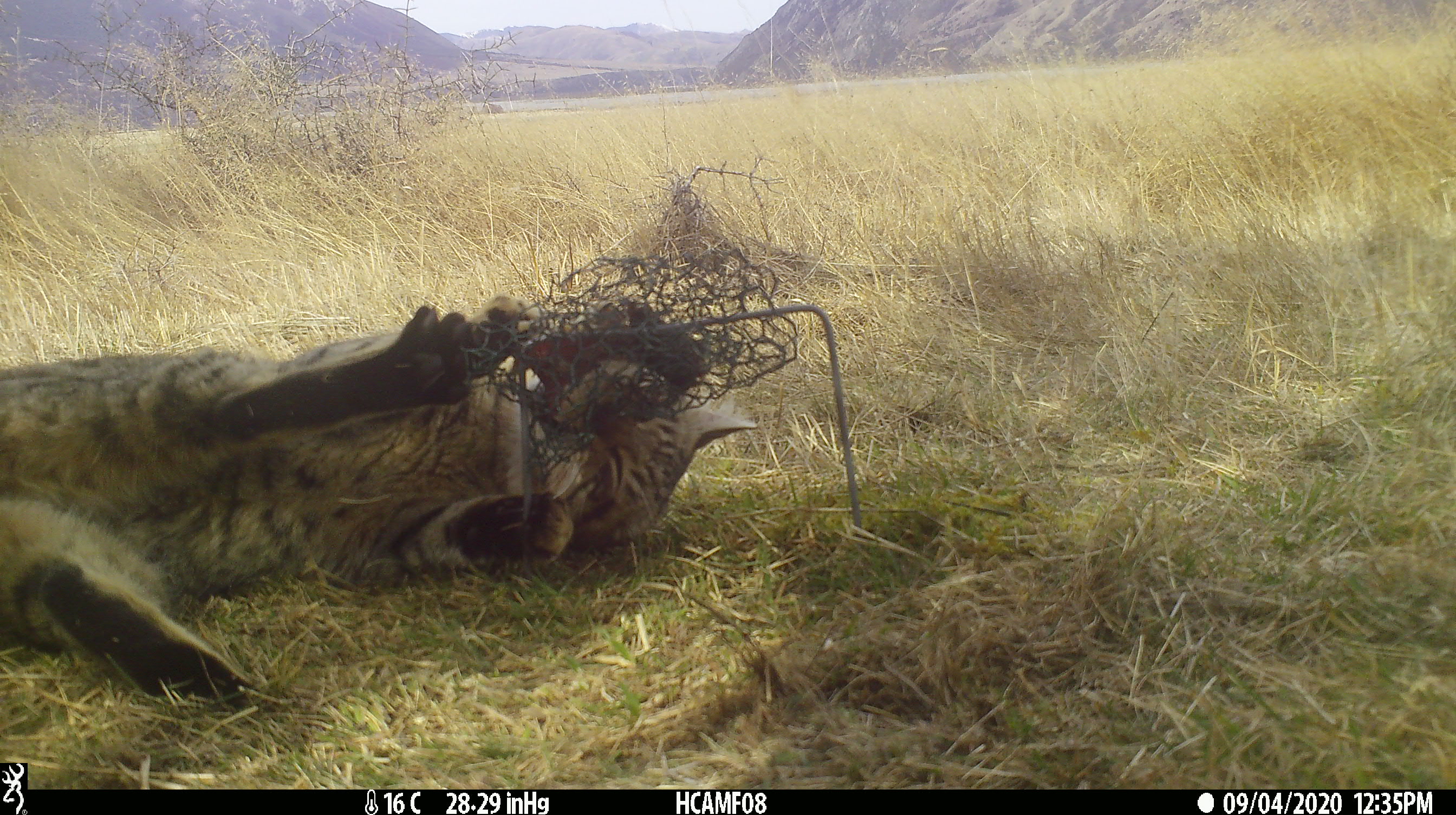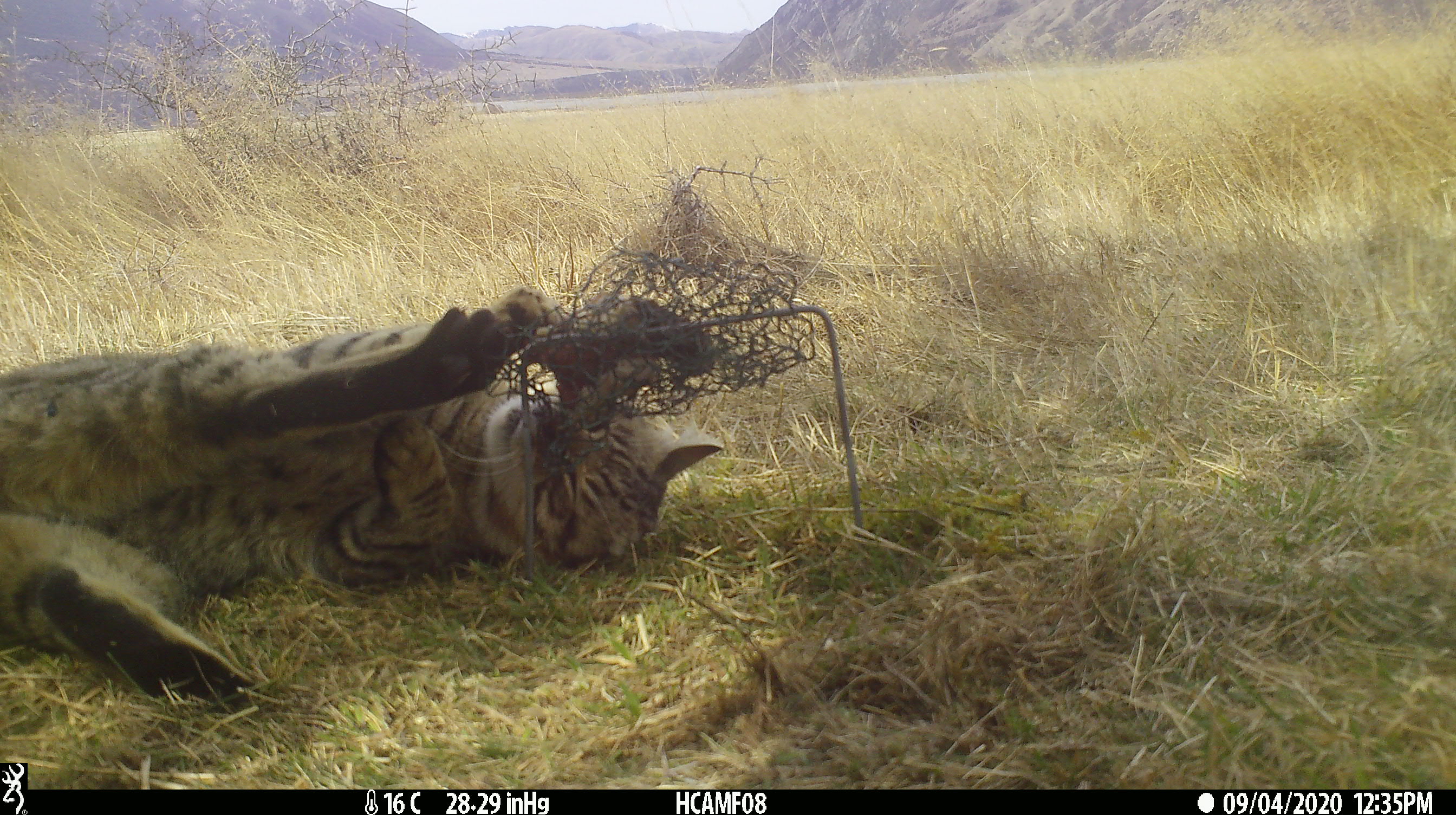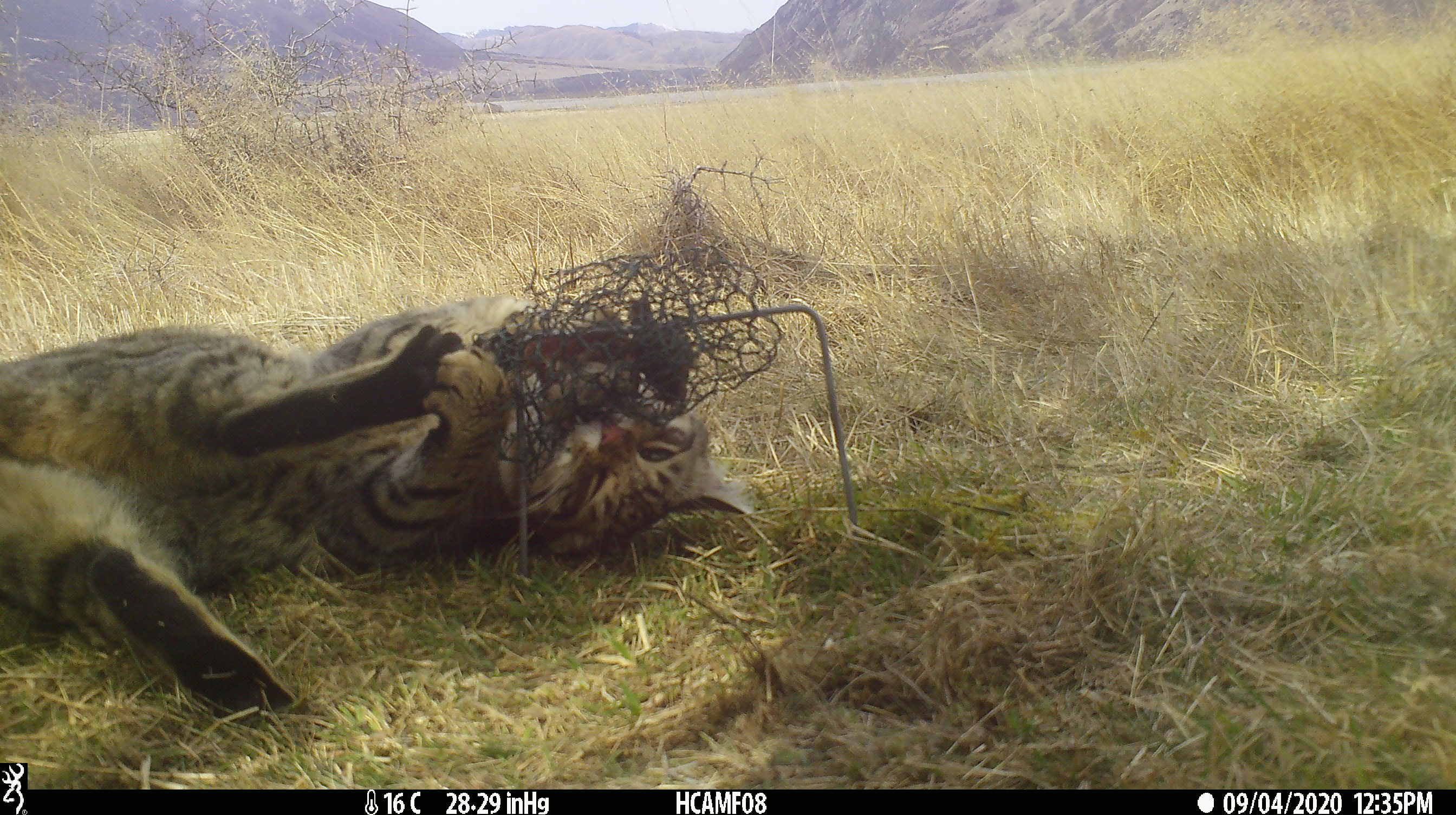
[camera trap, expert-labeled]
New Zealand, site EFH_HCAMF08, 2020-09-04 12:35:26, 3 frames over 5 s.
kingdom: Animalia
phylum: Chordata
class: Mammalia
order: Carnivora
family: Felidae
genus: Felis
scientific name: Felis catus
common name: domestic cat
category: cat